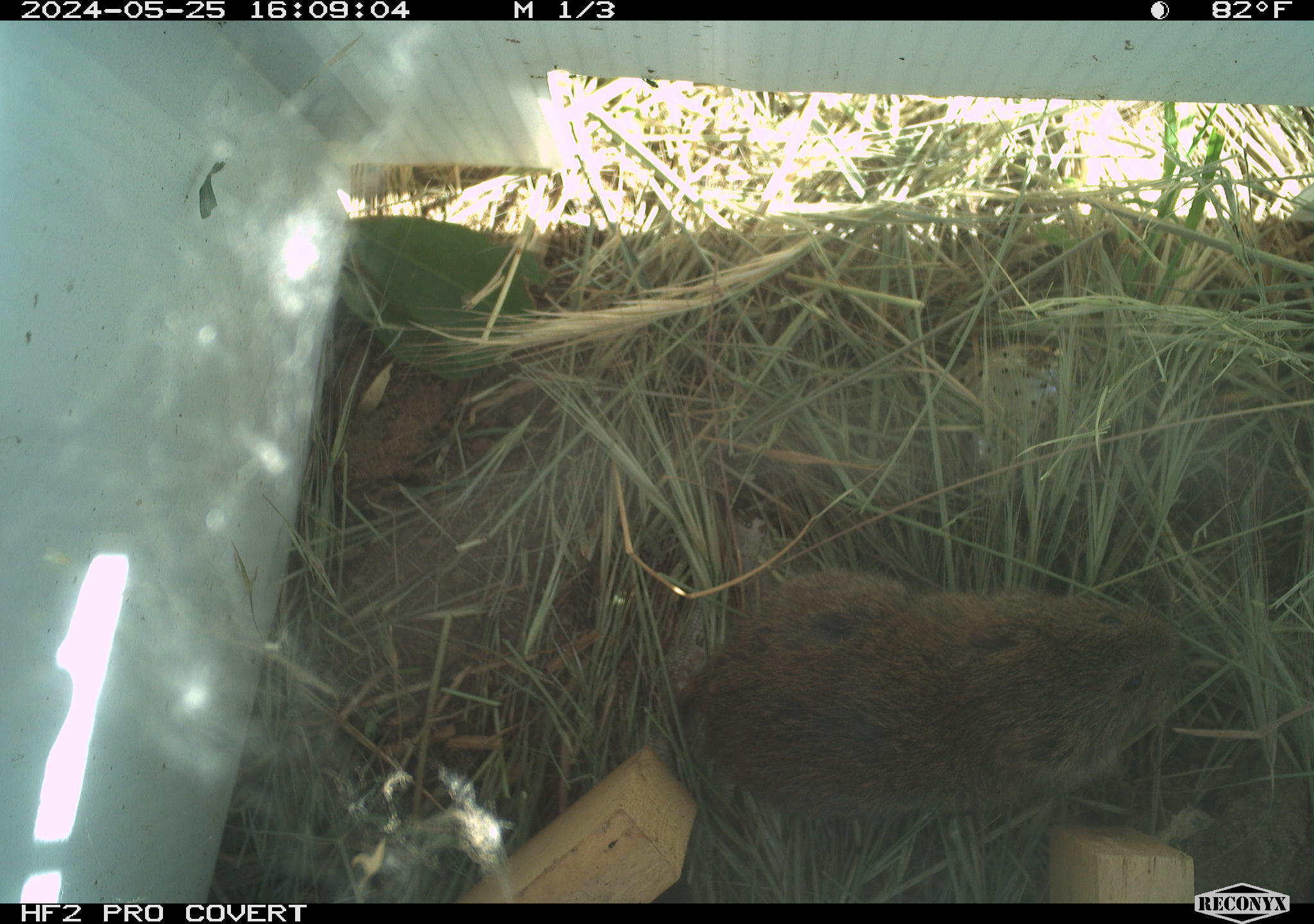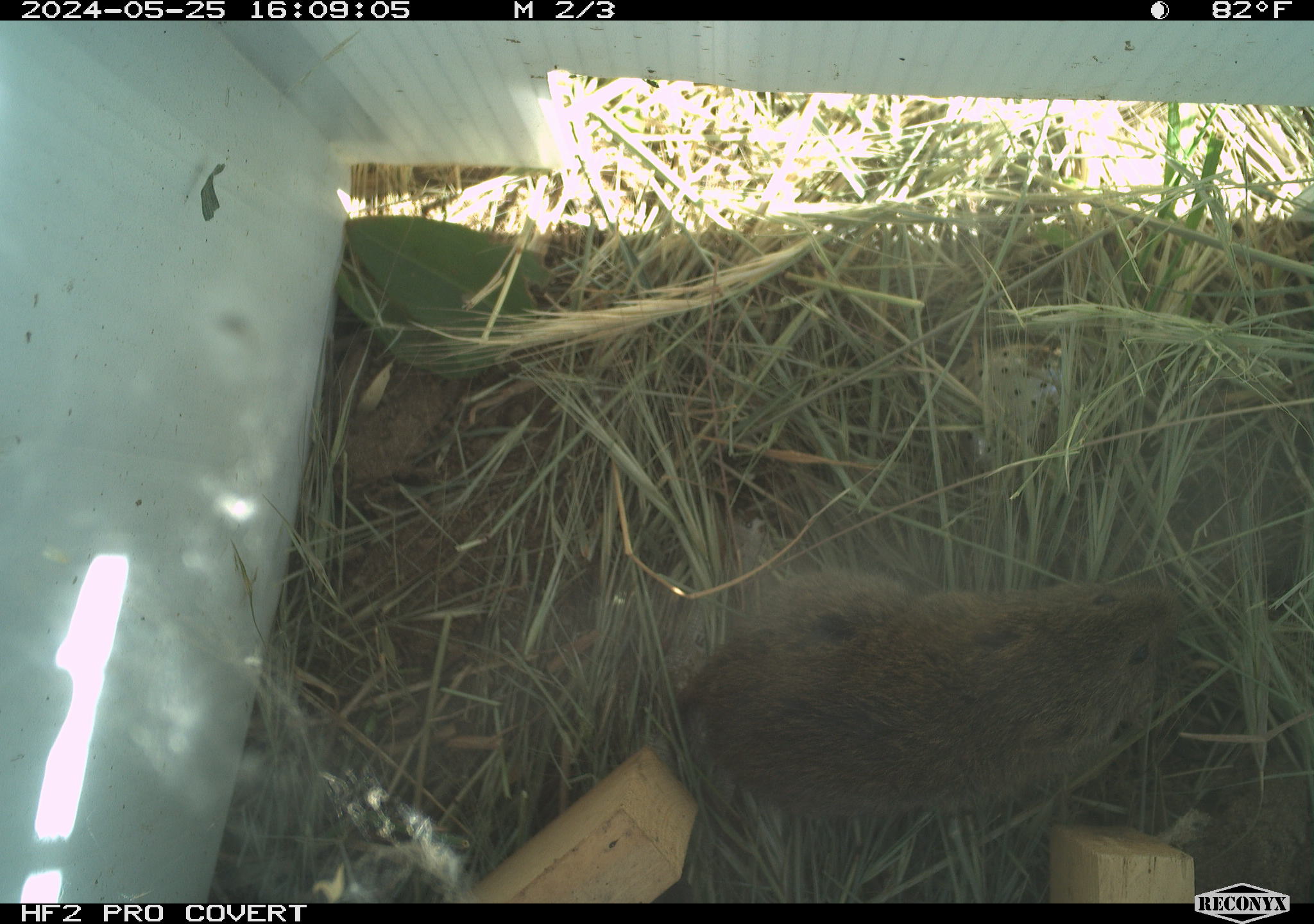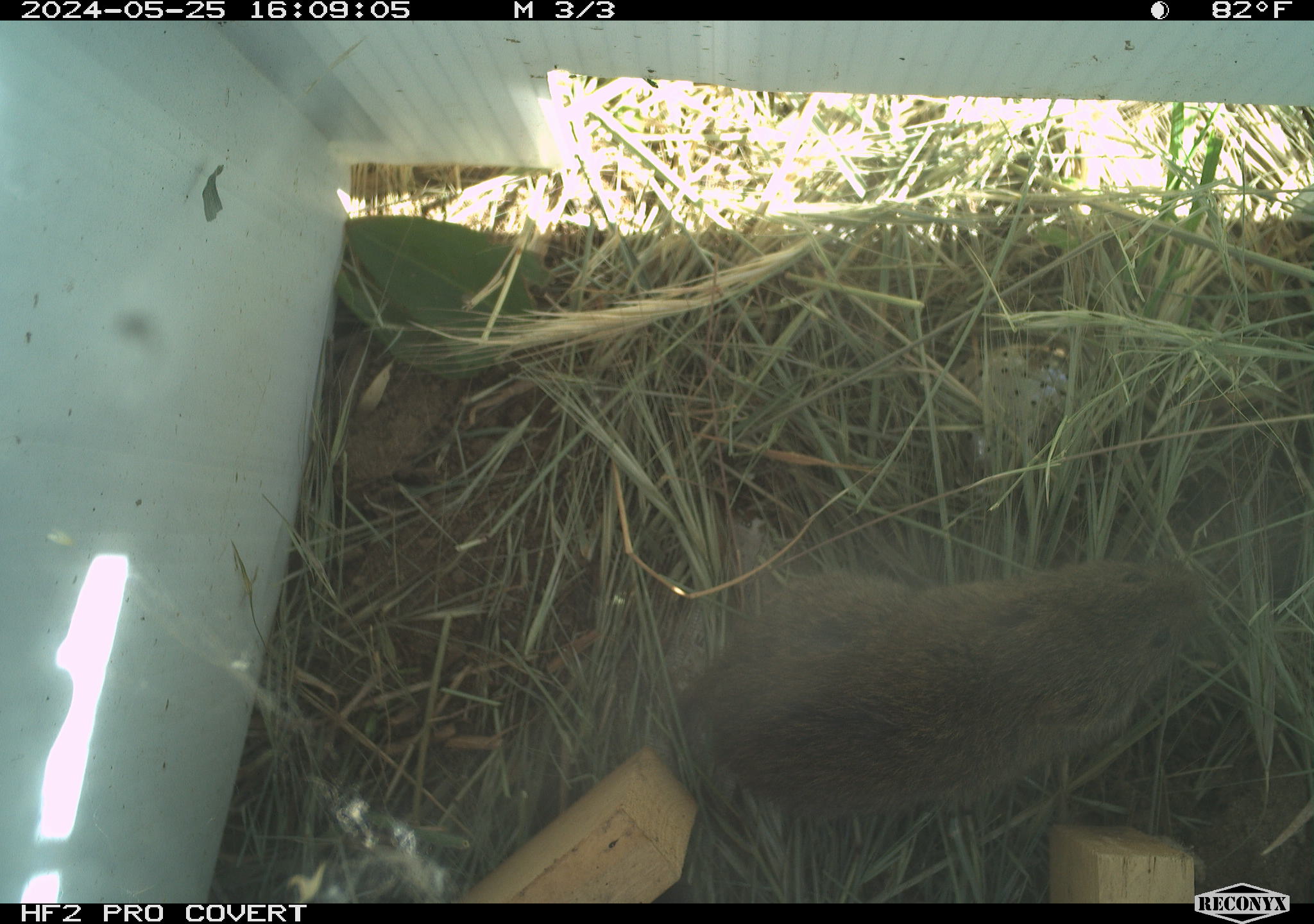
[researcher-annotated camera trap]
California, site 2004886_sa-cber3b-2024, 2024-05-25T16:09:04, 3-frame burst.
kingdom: Animalia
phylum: Chordata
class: Mammalia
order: Rodentia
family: Cricetidae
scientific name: Arvicolinae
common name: voles, lemmings, and muskrats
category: arvicolinae subfamily